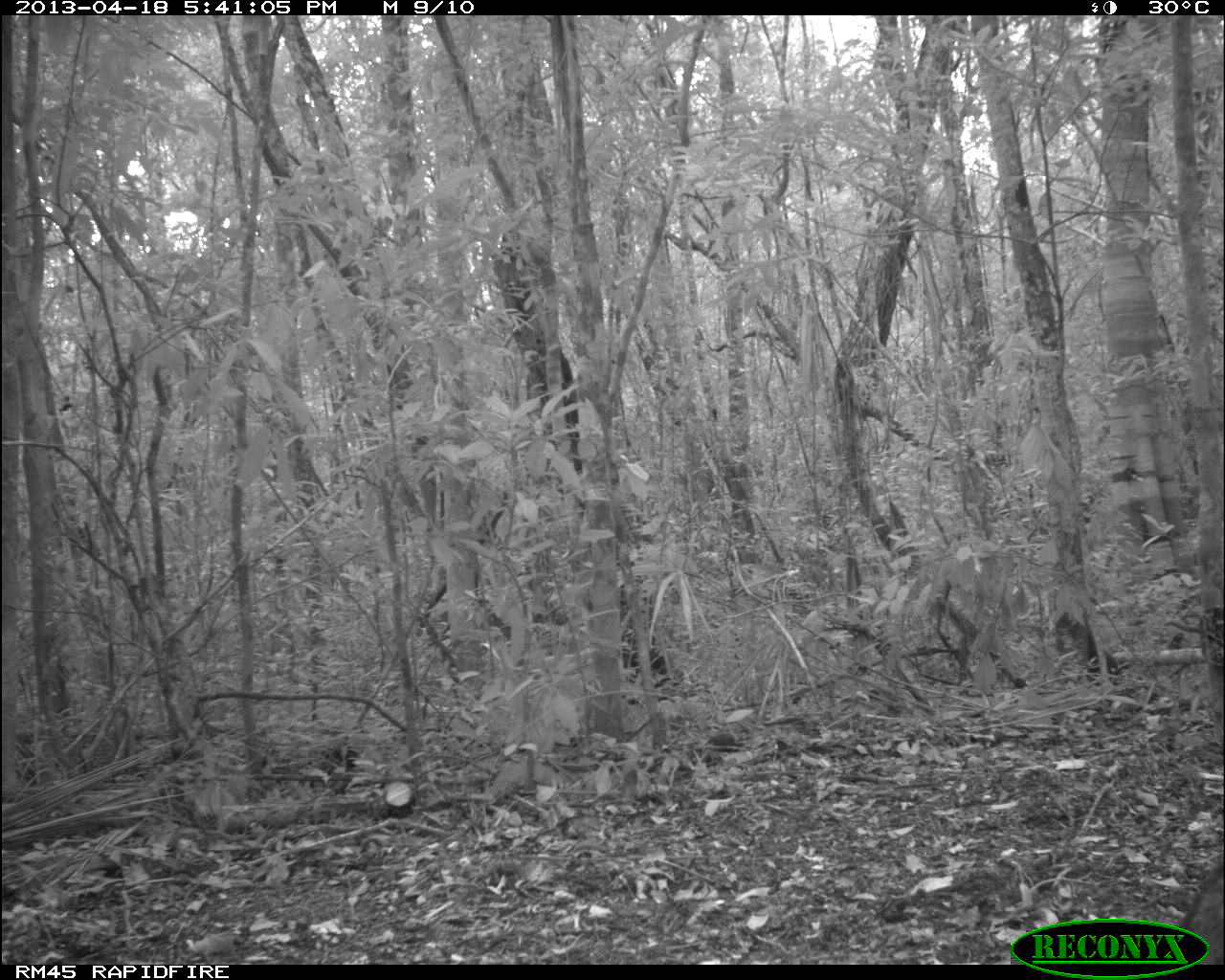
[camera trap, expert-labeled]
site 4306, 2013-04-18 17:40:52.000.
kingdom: Animalia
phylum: Chordata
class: Mammalia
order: Carnivora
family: Canidae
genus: Urocyon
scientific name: Urocyon cinereoargenteus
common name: gray fox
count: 1